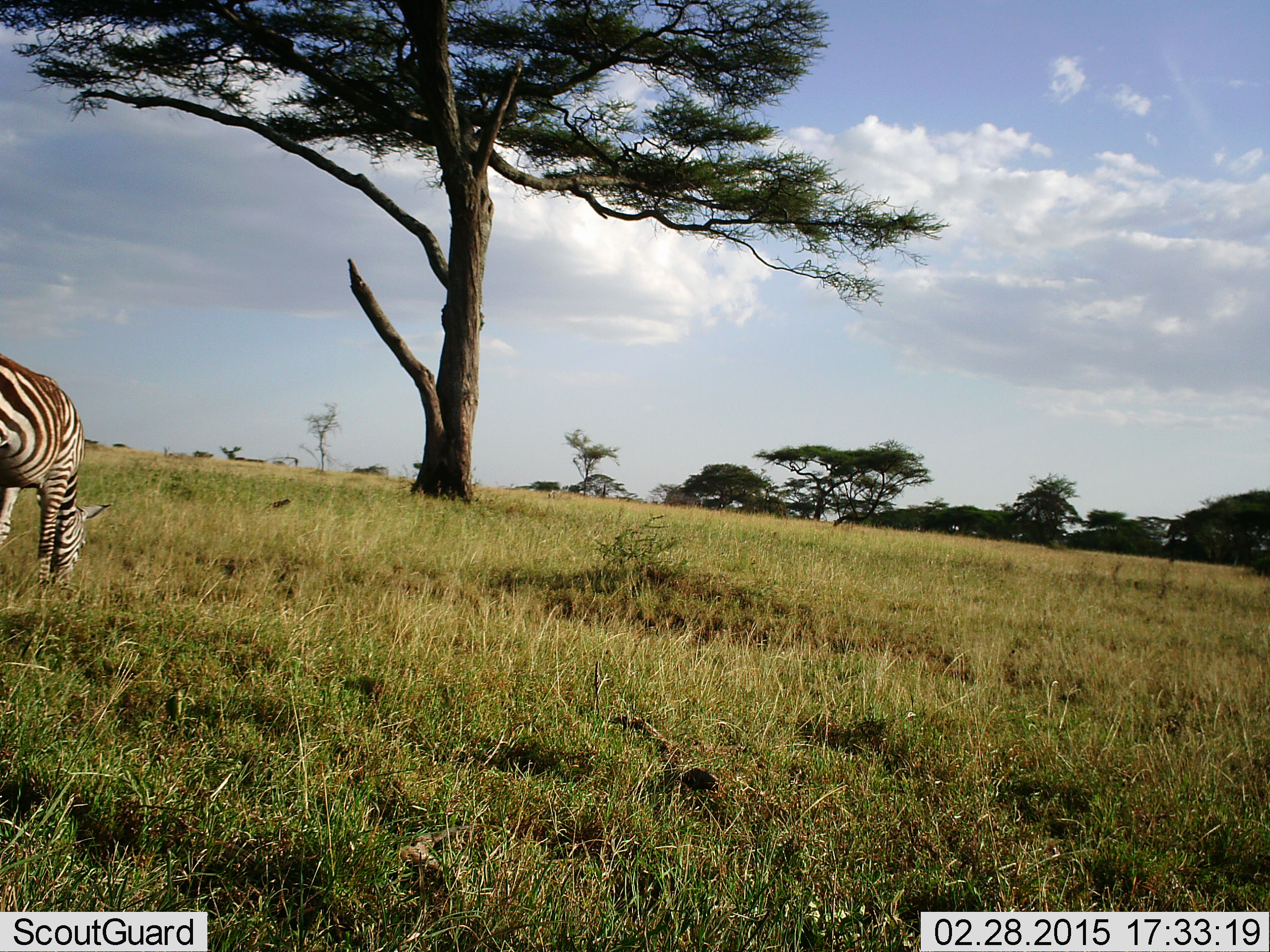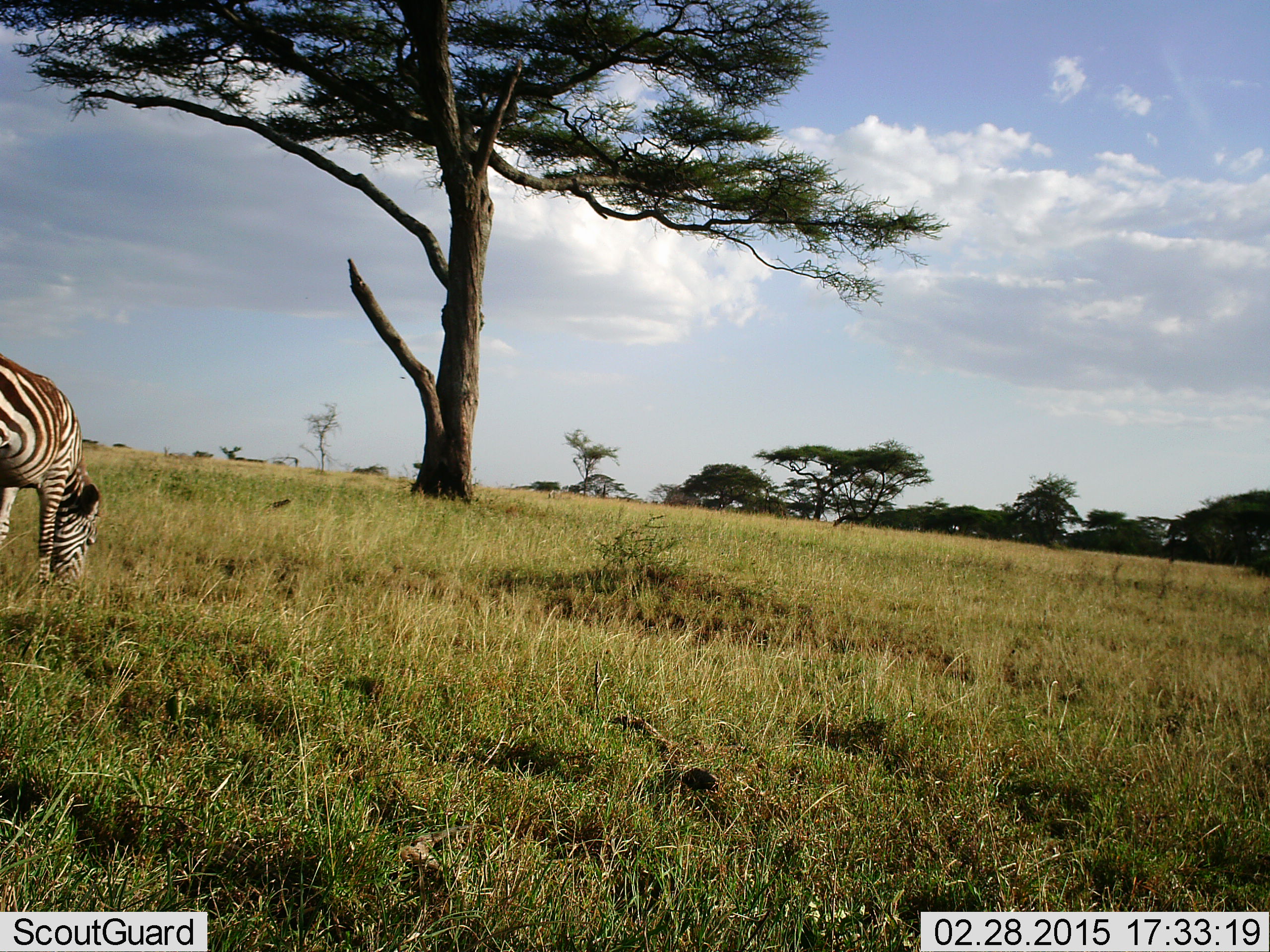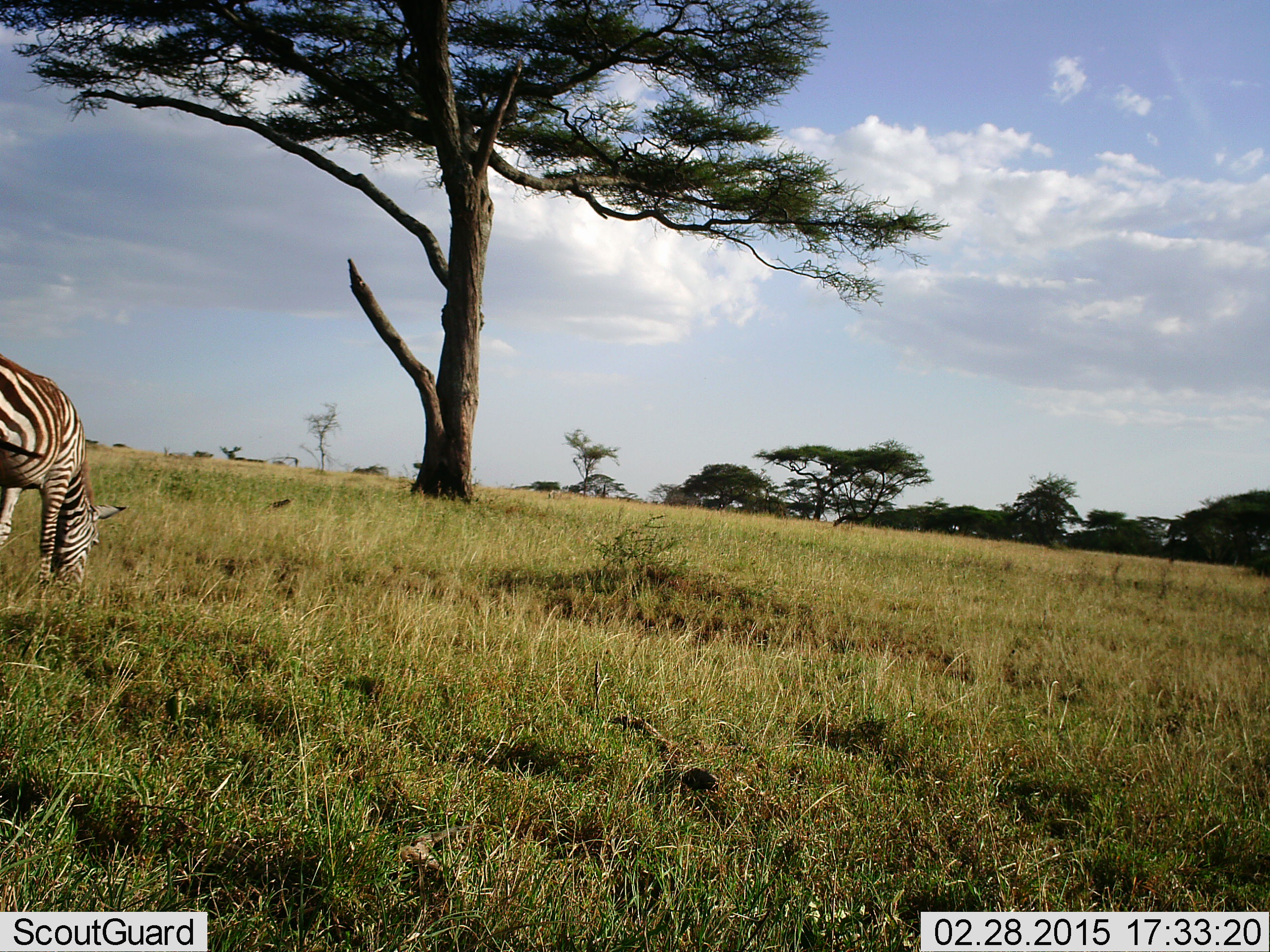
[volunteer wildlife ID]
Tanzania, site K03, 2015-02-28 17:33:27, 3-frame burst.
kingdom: Animalia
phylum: Chordata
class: Mammalia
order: Perissodactyla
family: Equidae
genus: Equus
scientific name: Equus quagga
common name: plains zebra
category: zebra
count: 1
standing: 33%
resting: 0%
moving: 0%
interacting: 0%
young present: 0%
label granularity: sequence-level